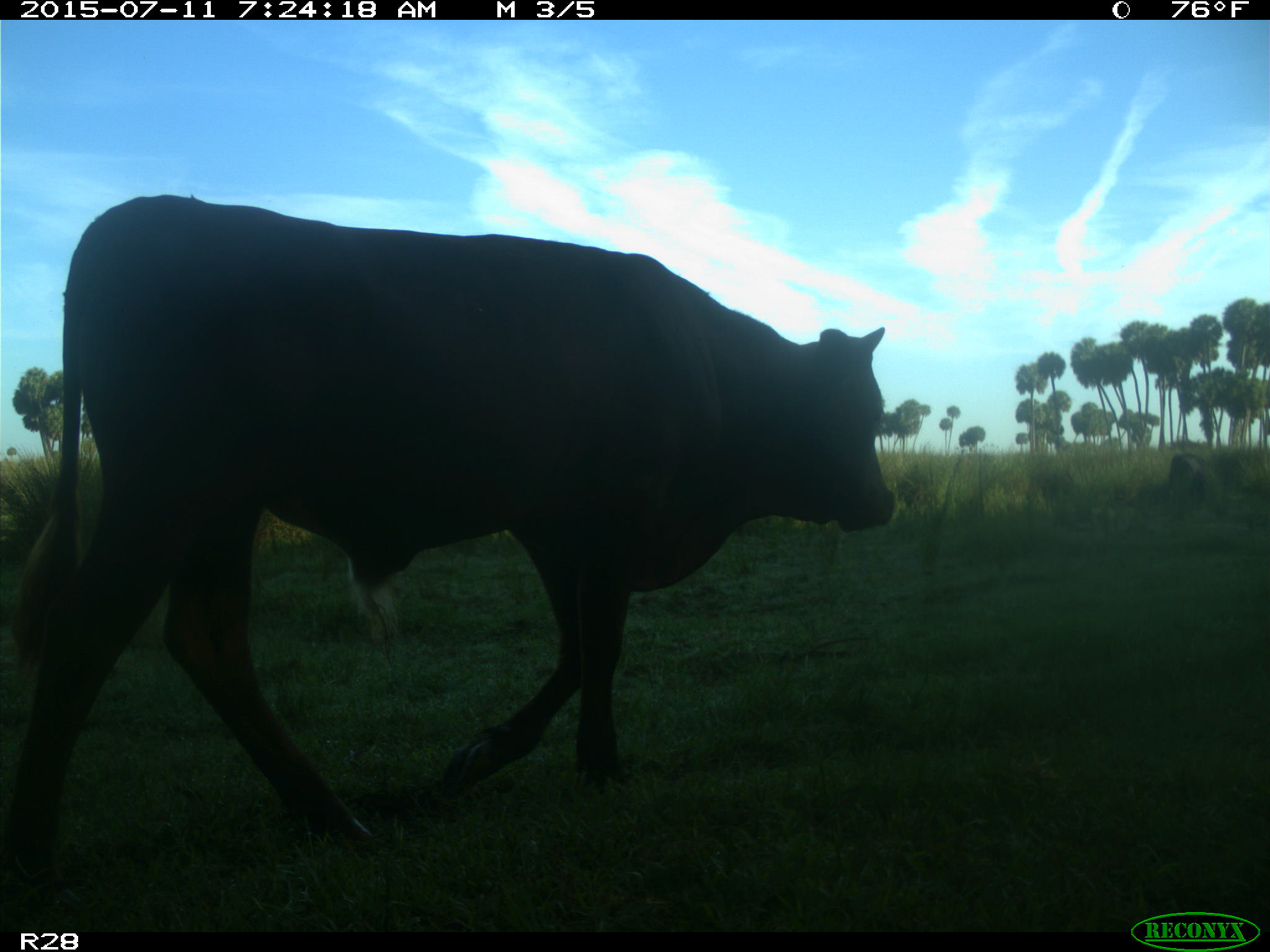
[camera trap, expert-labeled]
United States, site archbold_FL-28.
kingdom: Animalia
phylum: Chordata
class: Mammalia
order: Artiodactyla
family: Bovidae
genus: Bos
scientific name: Bos taurus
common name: domestic cow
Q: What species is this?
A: Bos taurus (domestic cow).